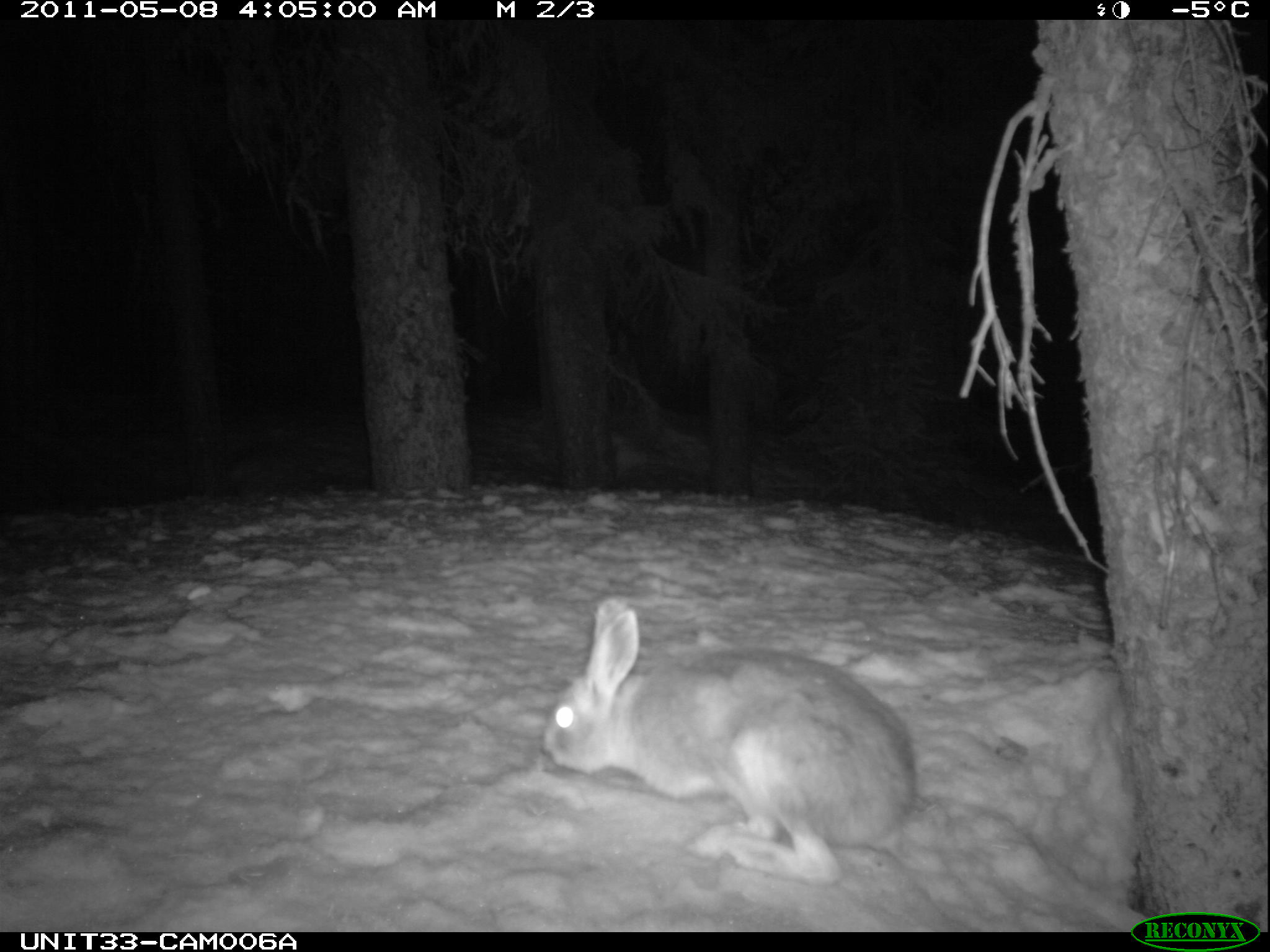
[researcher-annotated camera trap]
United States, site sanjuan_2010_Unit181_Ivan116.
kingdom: Animalia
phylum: Chordata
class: Mammalia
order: Lagomorpha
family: Leporidae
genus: Lepus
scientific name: Lepus americanus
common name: snowshoe hare